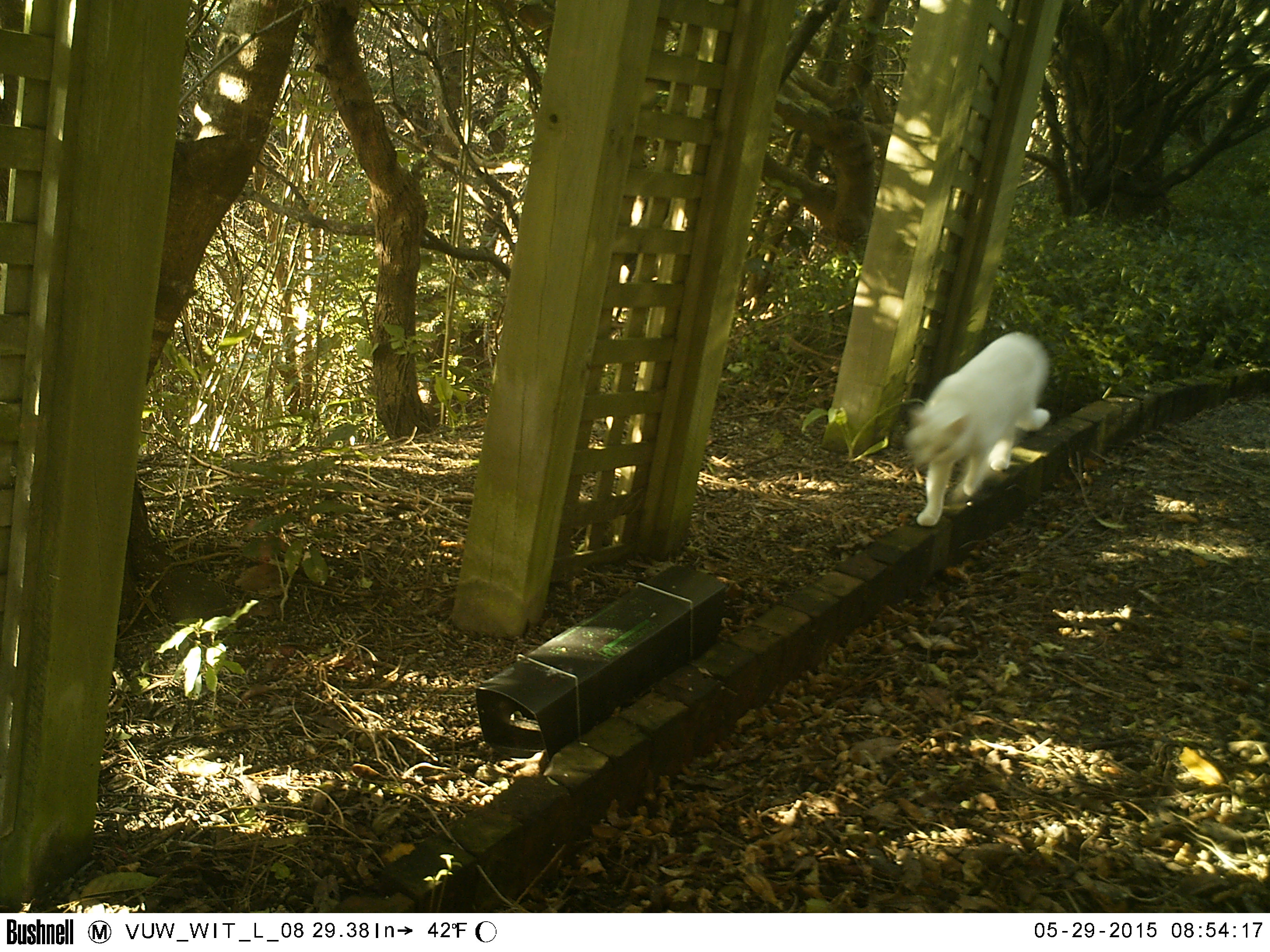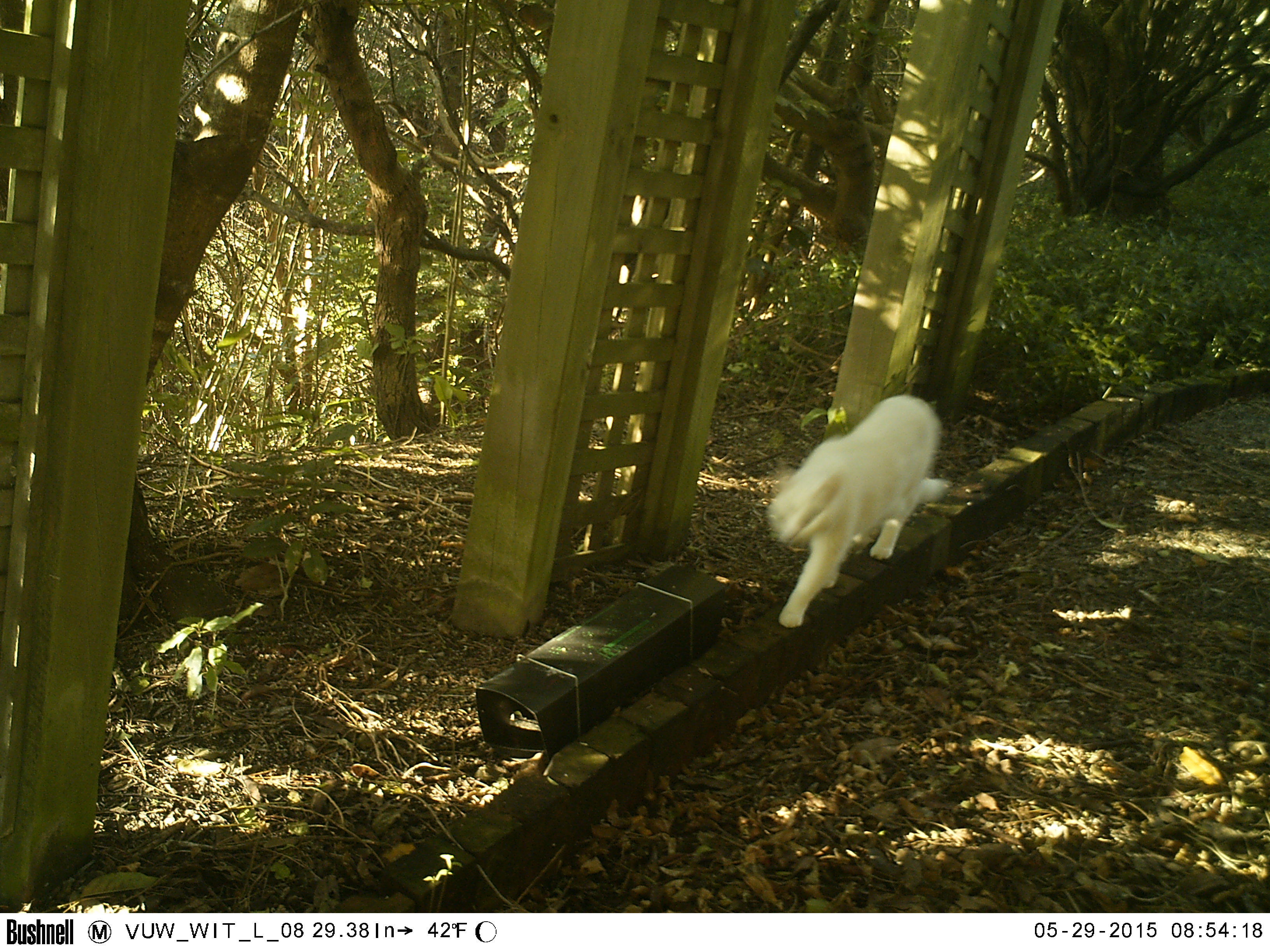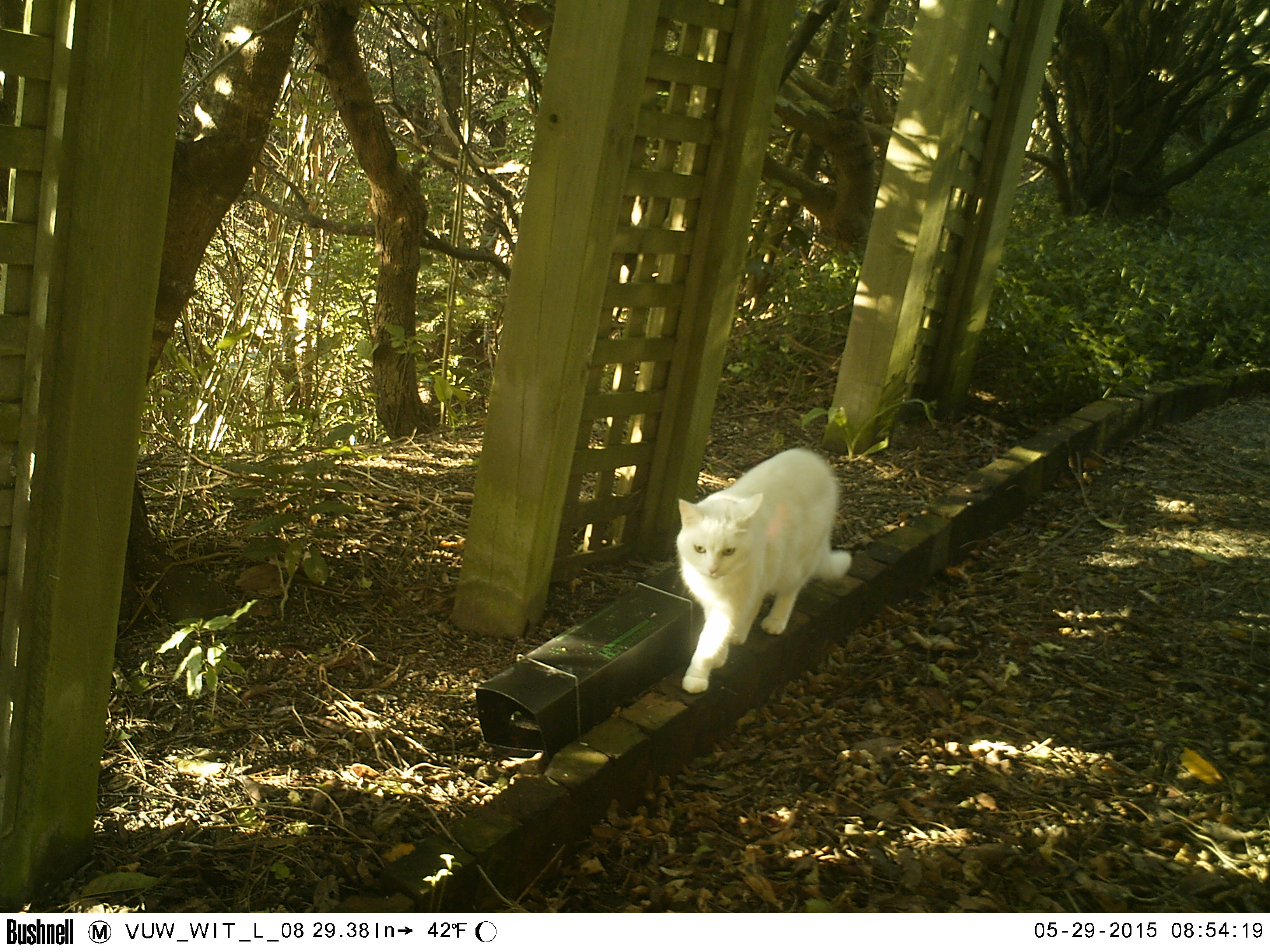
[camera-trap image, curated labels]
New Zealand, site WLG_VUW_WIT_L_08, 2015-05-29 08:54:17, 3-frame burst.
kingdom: Animalia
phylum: Chordata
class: Mammalia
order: Carnivora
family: Felidae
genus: Felis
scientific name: Felis catus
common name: domestic cat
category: cat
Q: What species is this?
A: Cat (domestic cat) (Felis catus).